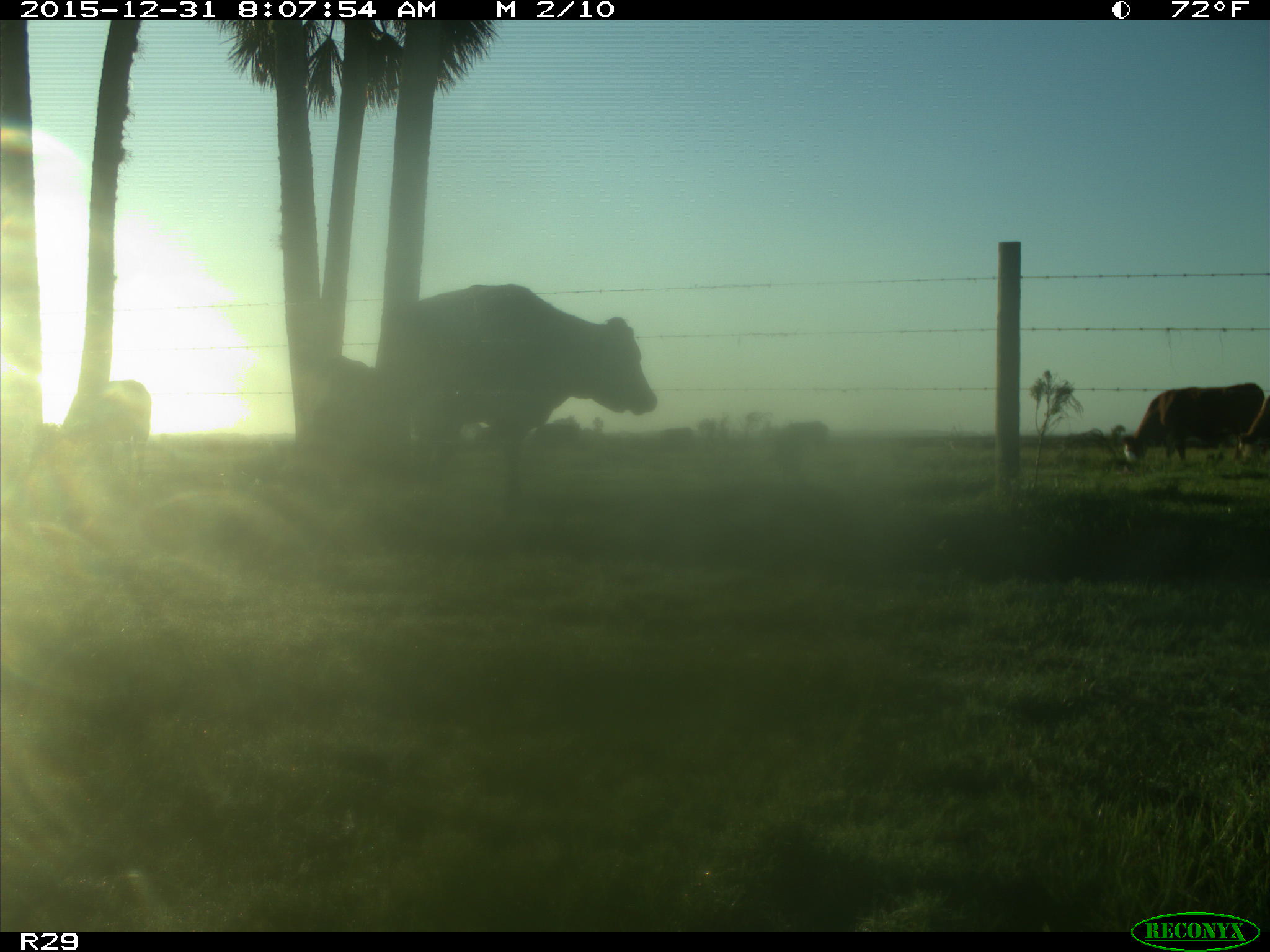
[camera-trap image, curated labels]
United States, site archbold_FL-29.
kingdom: Animalia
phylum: Chordata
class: Mammalia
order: Artiodactyla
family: Bovidae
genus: Bos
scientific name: Bos taurus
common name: domestic cow